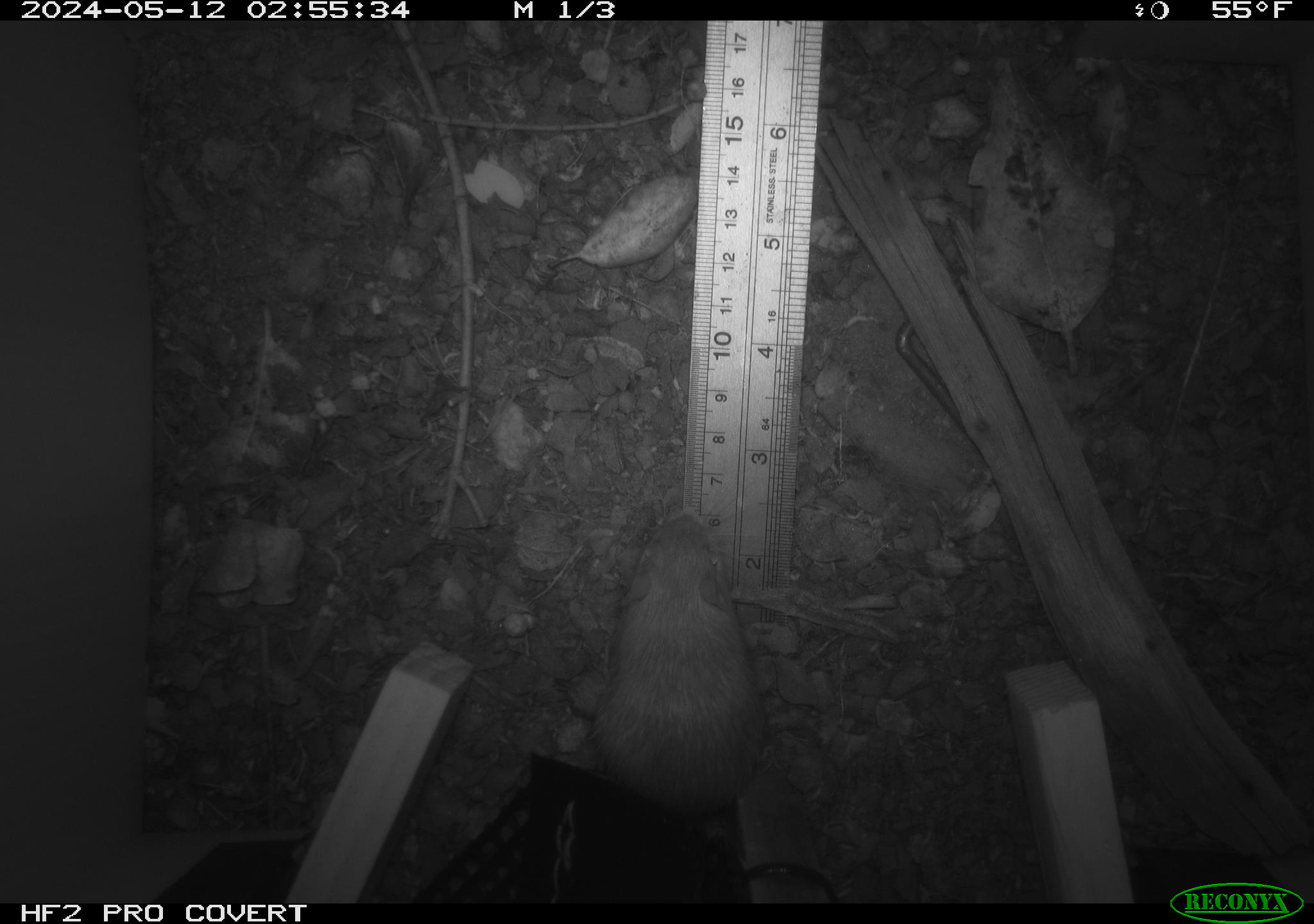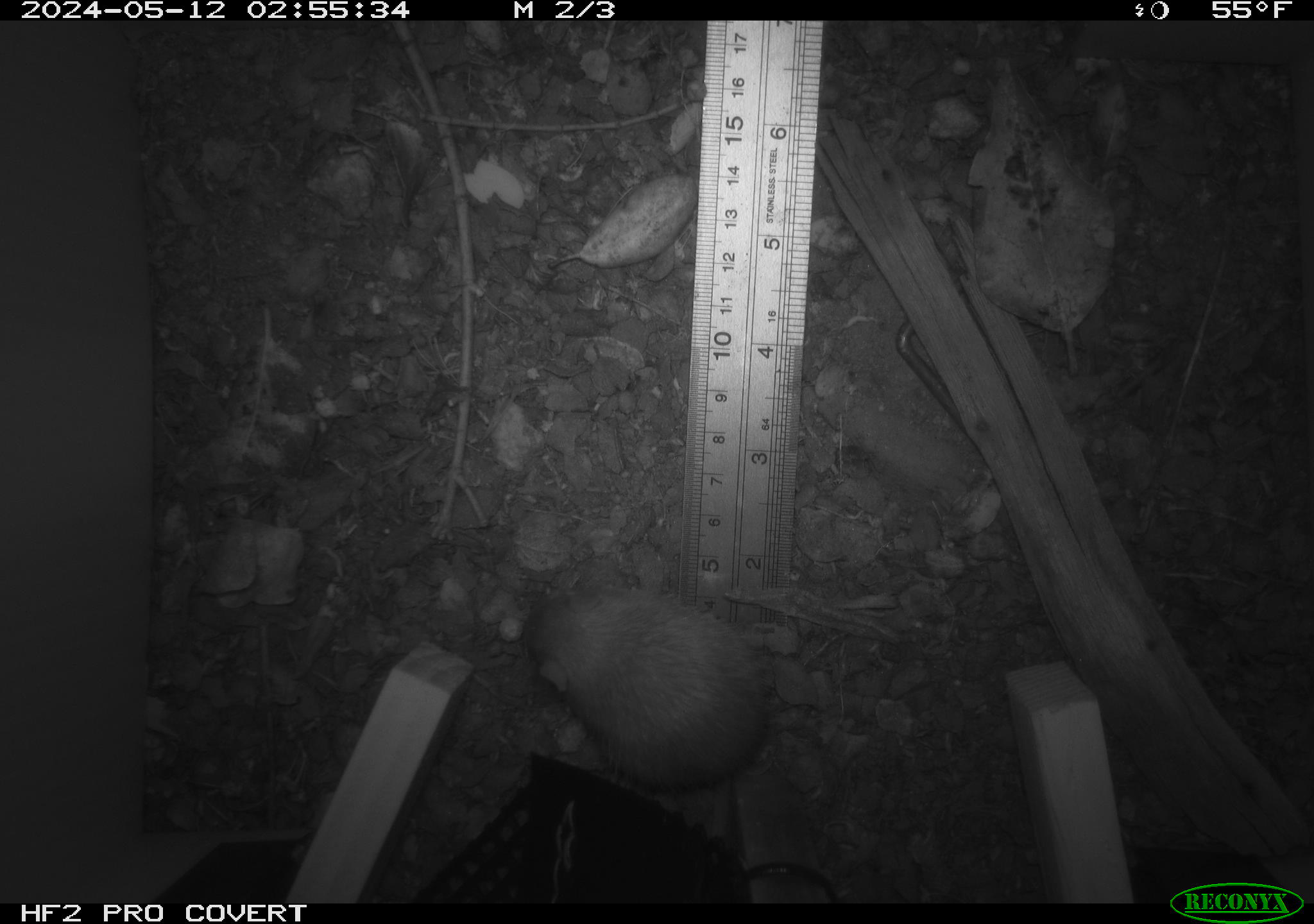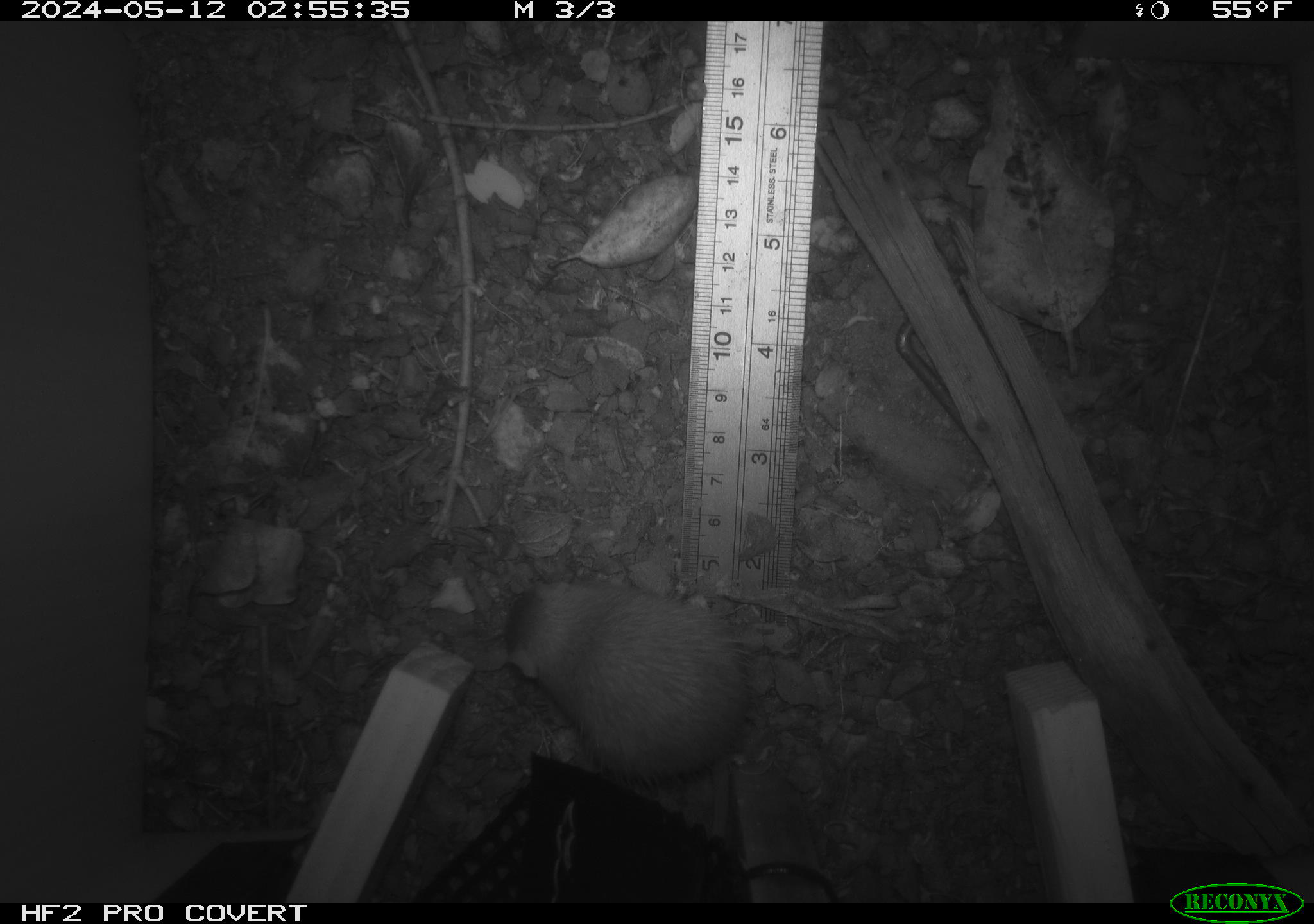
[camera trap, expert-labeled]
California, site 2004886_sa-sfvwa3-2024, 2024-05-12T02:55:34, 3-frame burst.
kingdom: Animalia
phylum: Chordata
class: Mammalia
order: Rodentia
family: Heteromyidae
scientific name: Heteromyidae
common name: kangaroo rats and pocket mice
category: heteromyidae family